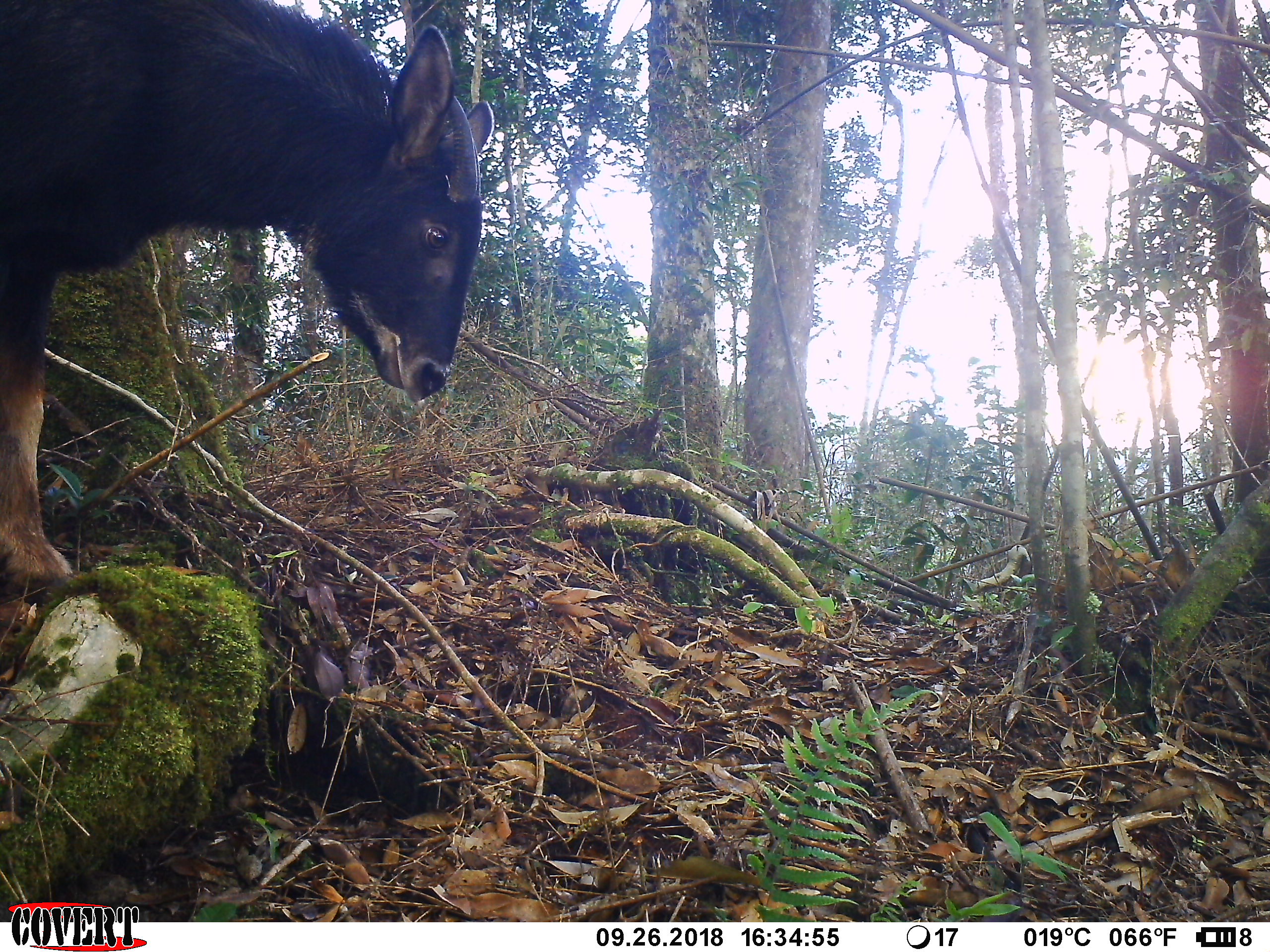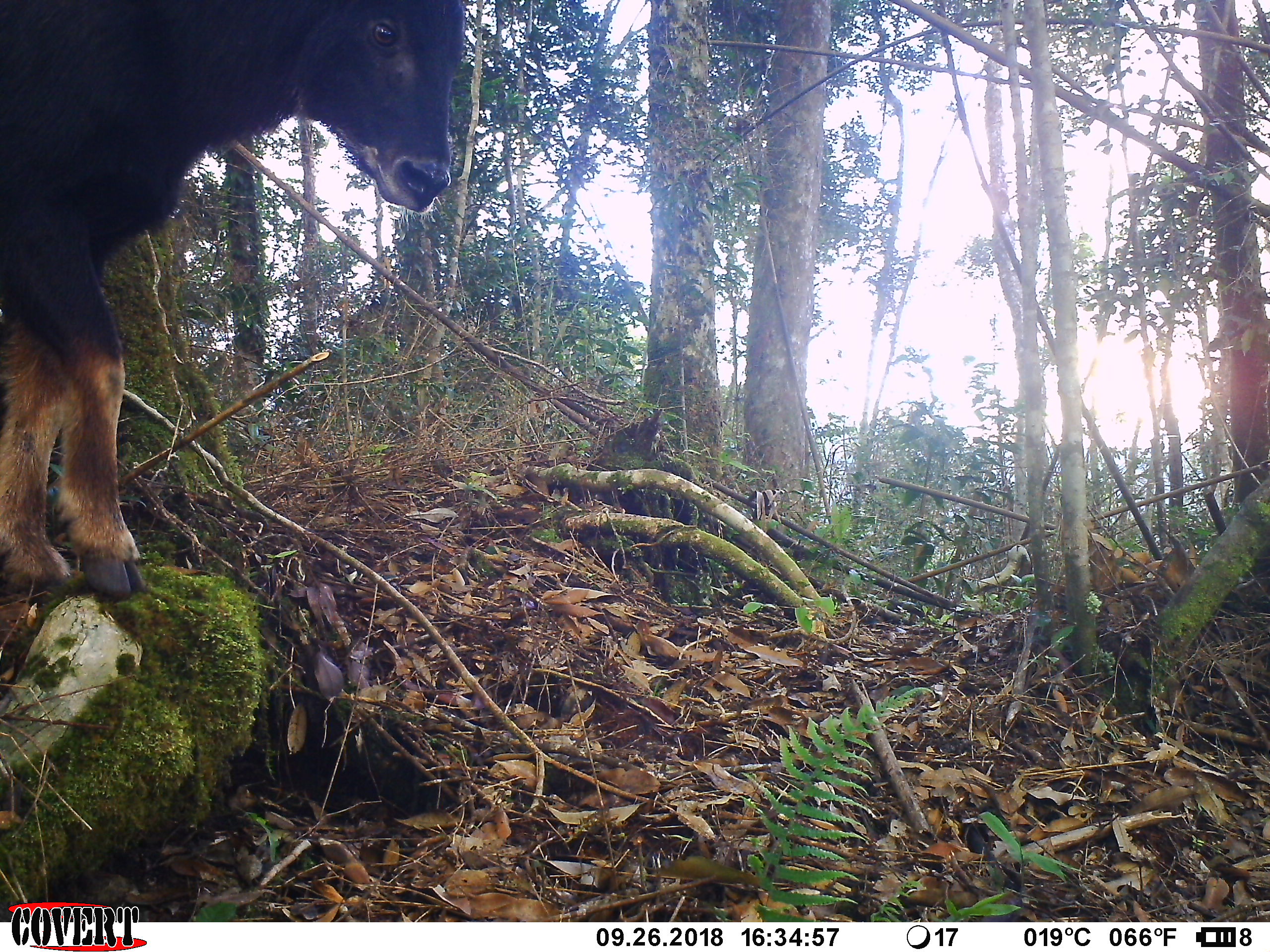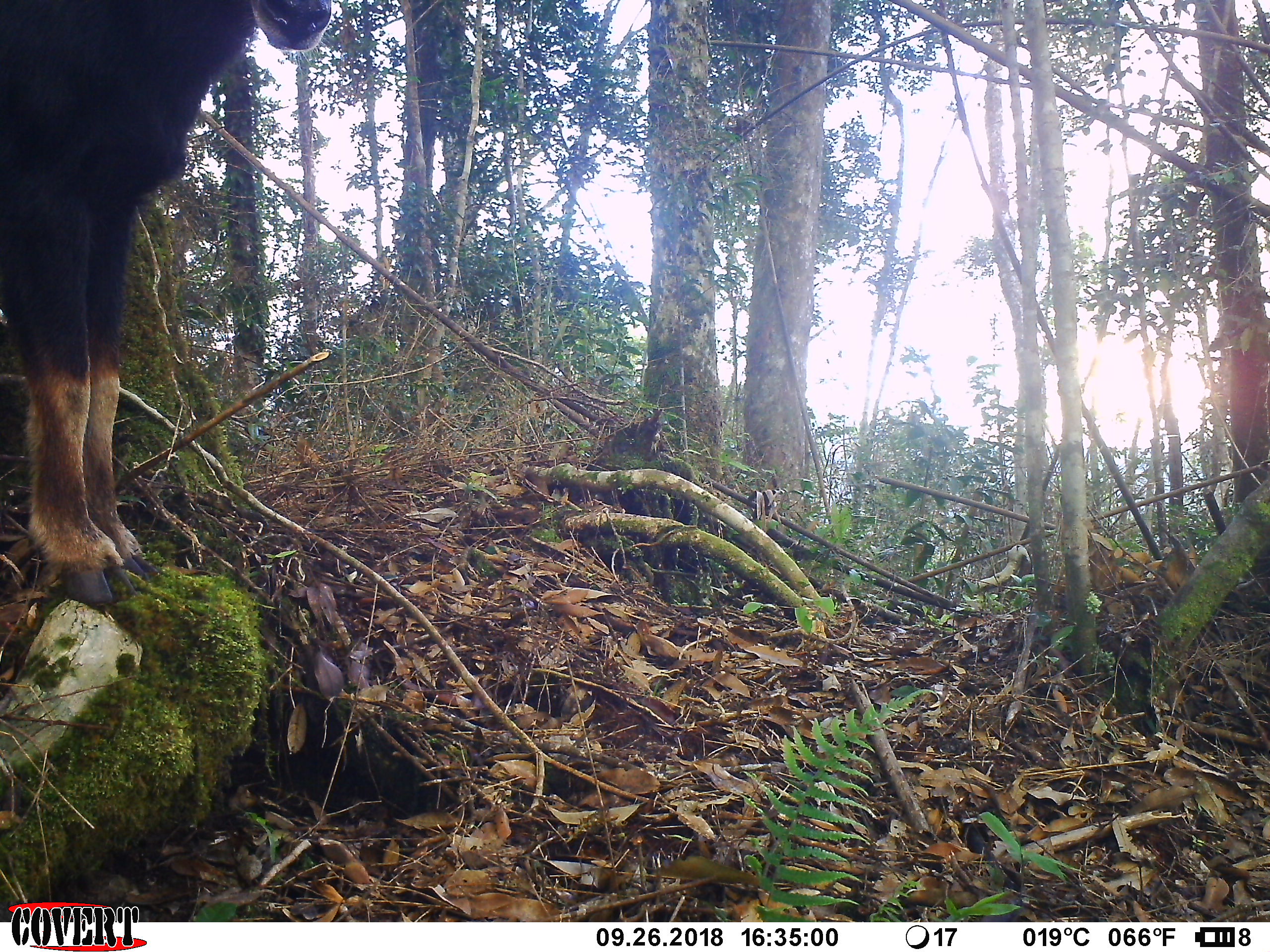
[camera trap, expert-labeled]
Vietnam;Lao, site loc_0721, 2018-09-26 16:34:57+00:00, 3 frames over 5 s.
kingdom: Animalia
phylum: Chordata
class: Mammalia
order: Artiodactyla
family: Bovidae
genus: Capricornis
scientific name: Capricornis sumatraensis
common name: chinese serow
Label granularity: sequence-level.